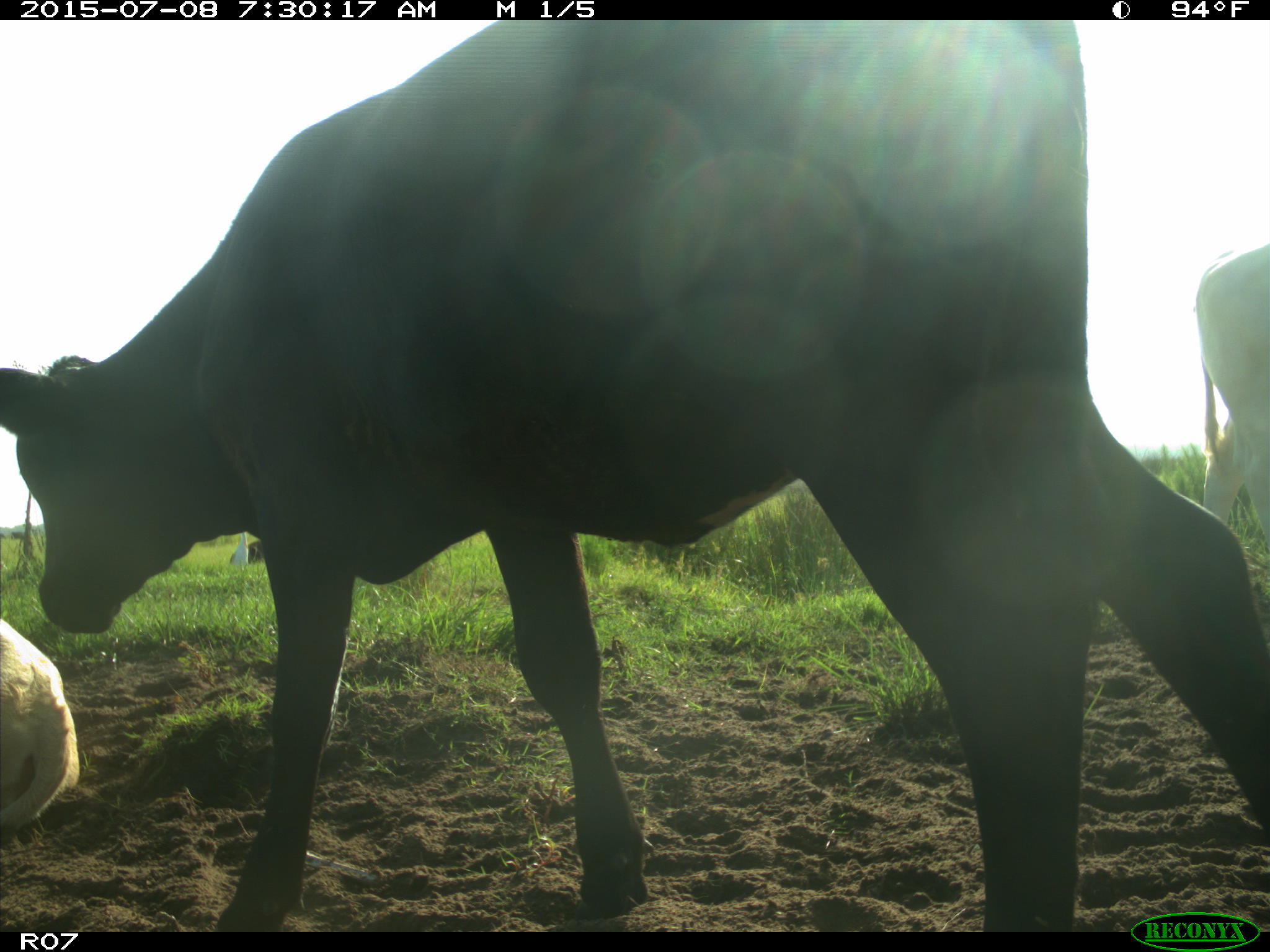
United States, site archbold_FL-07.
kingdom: Animalia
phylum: Chordata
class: Mammalia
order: Artiodactyla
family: Bovidae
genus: Bos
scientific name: Bos taurus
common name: domestic cow